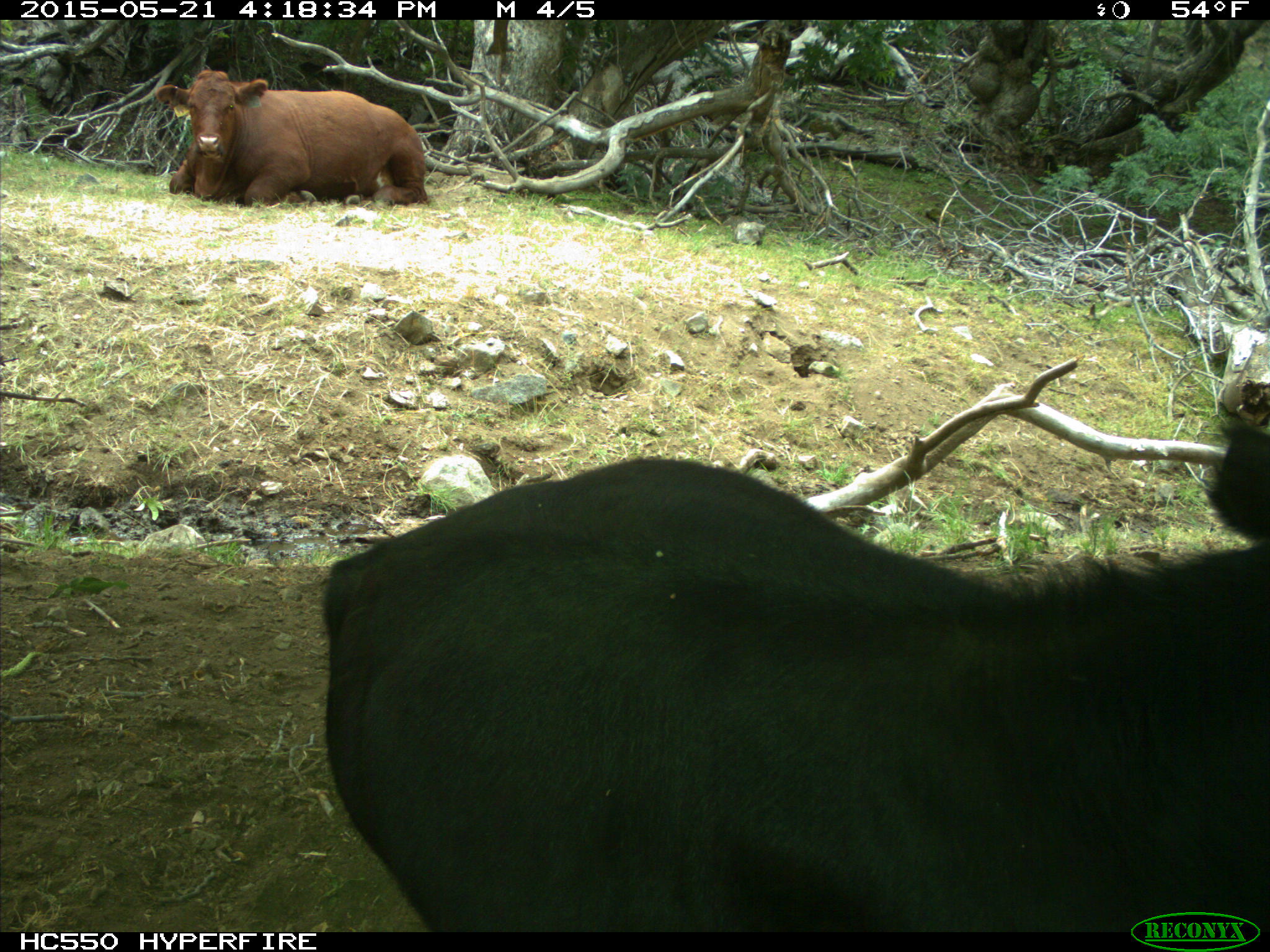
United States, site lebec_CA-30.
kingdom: Animalia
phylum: Chordata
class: Mammalia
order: Artiodactyla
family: Bovidae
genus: Bos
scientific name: Bos taurus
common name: domestic cow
Bos taurus (domestic cow).